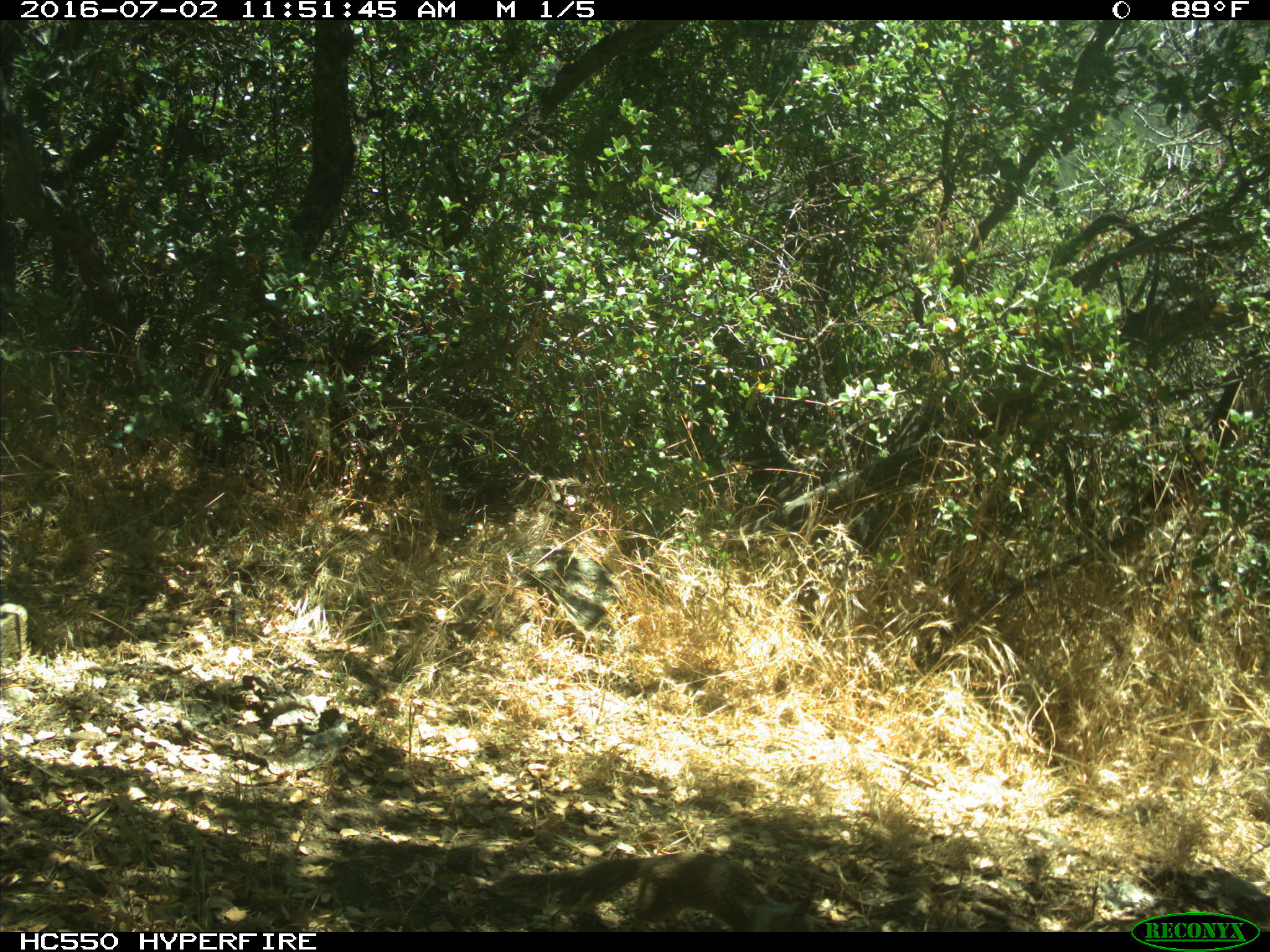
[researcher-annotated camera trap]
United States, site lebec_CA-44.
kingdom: Animalia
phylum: Chordata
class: Mammalia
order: Rodentia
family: Sciuridae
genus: Otospermophilus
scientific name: Otospermophilus beecheyi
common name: california ground squirrel